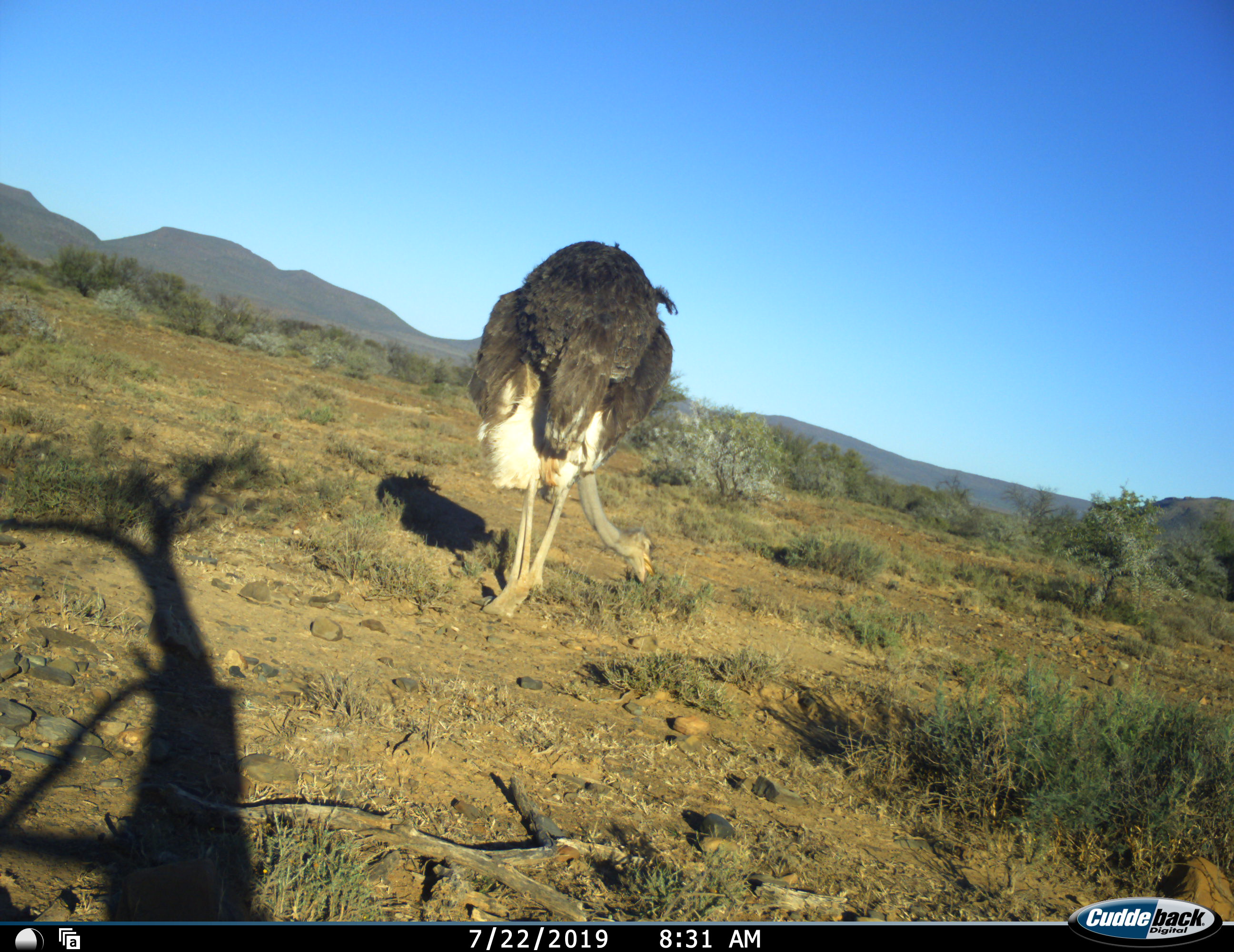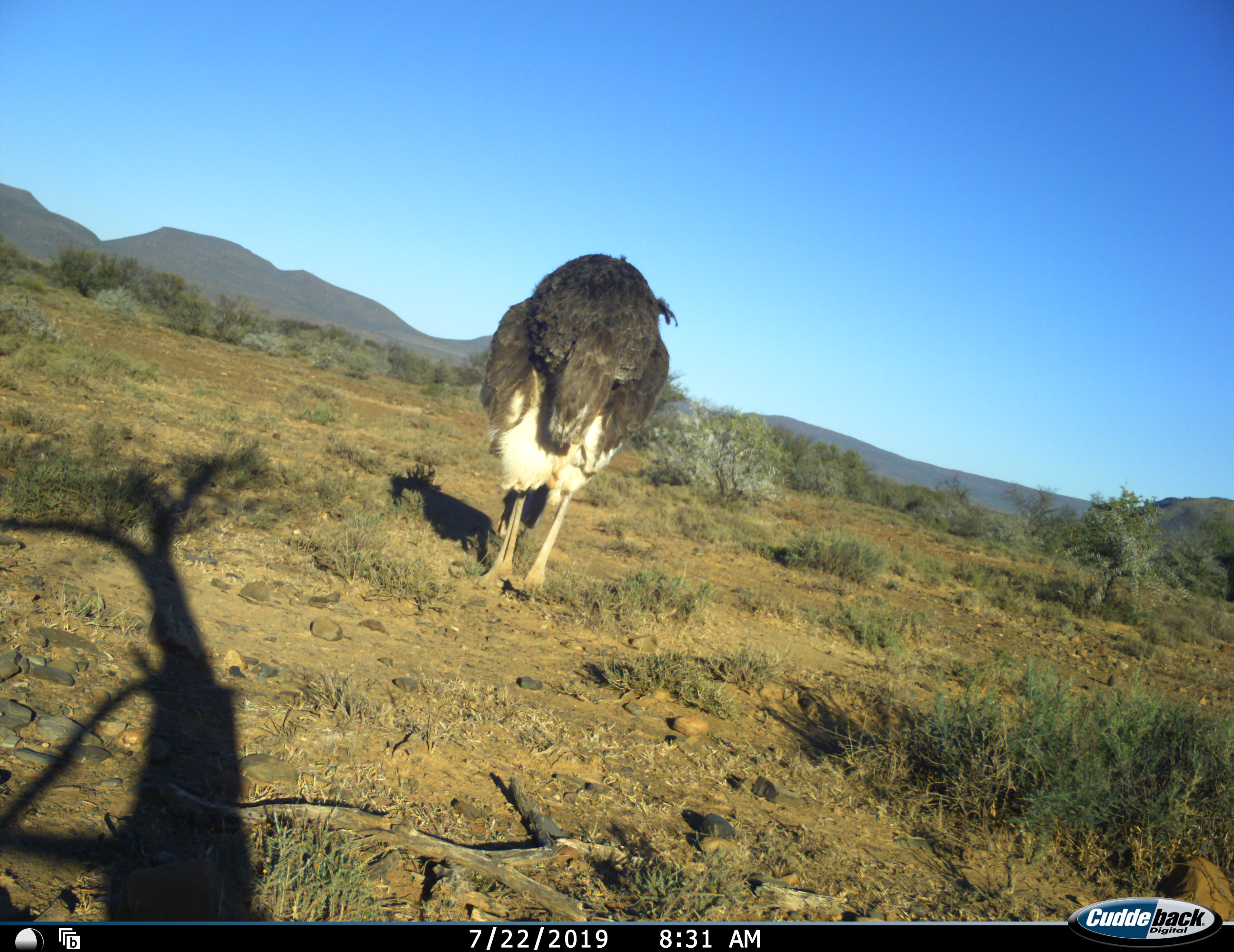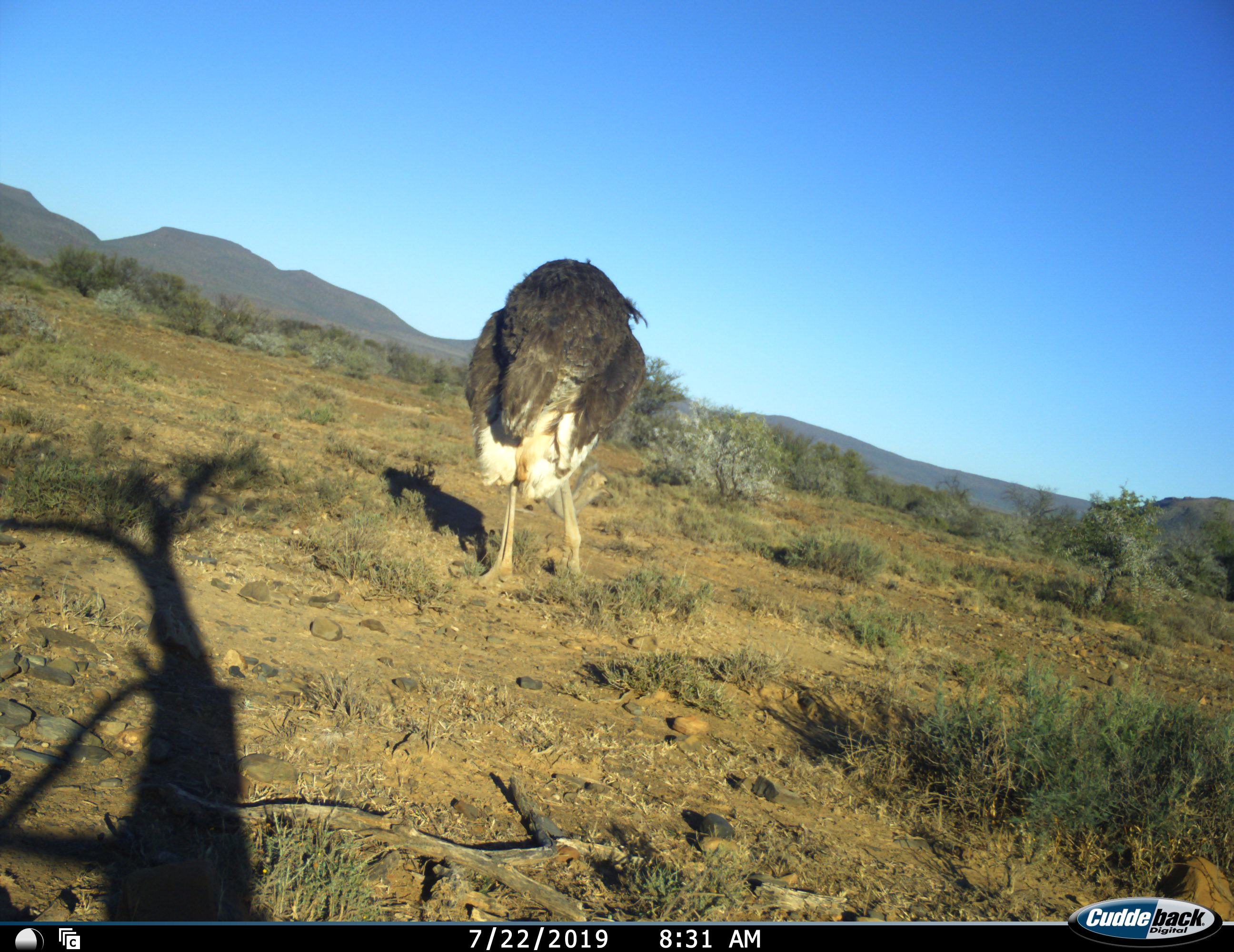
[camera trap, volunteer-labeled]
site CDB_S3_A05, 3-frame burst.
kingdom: Animalia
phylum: Chordata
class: Aves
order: Struthioniformes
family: Struthionidae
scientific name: Struthionidae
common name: ostrich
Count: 1.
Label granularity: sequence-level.